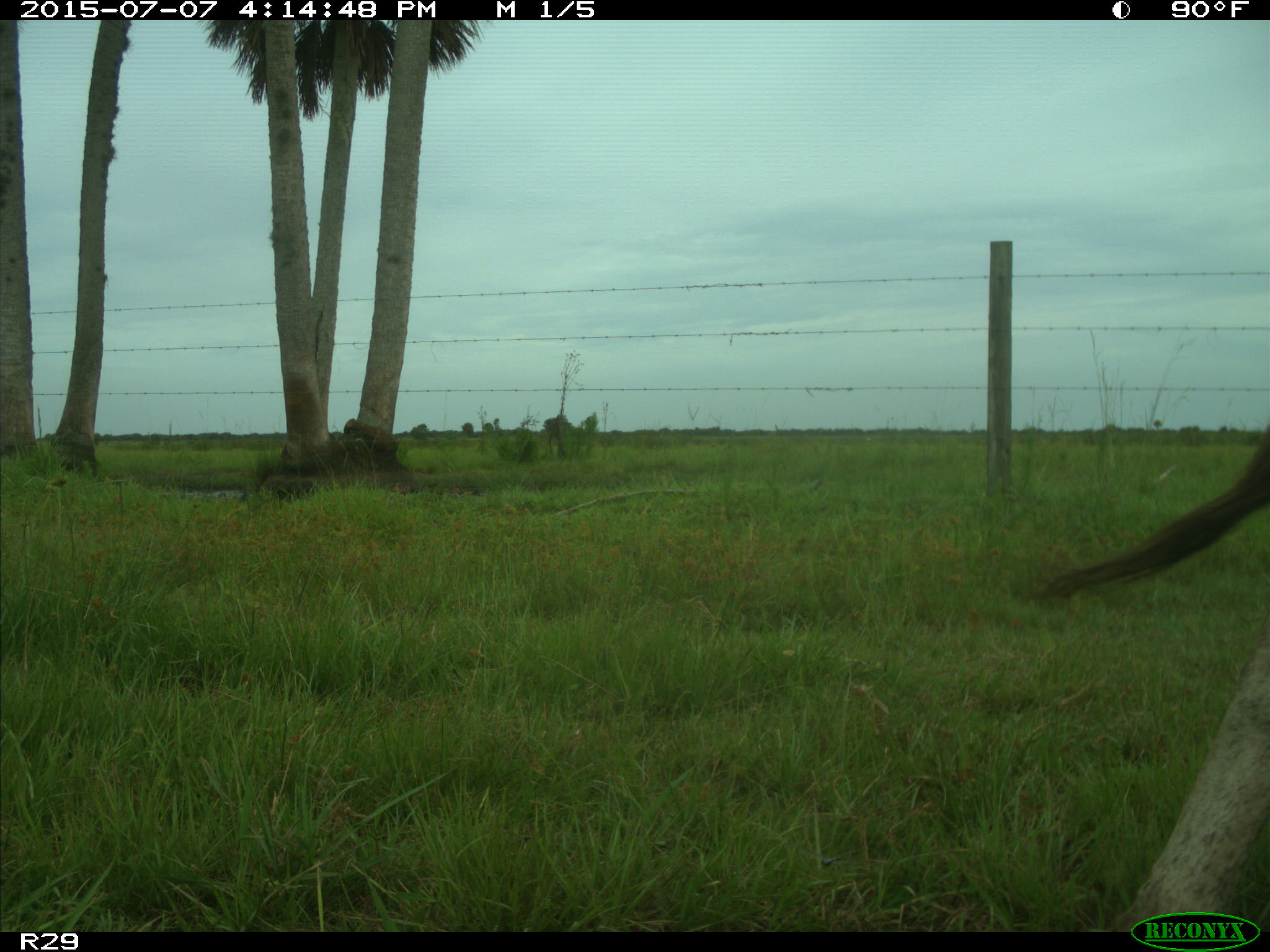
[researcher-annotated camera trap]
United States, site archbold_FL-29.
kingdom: Animalia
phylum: Chordata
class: Mammalia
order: Artiodactyla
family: Bovidae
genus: Bos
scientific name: Bos taurus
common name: domestic cow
Bos taurus (domestic cow).